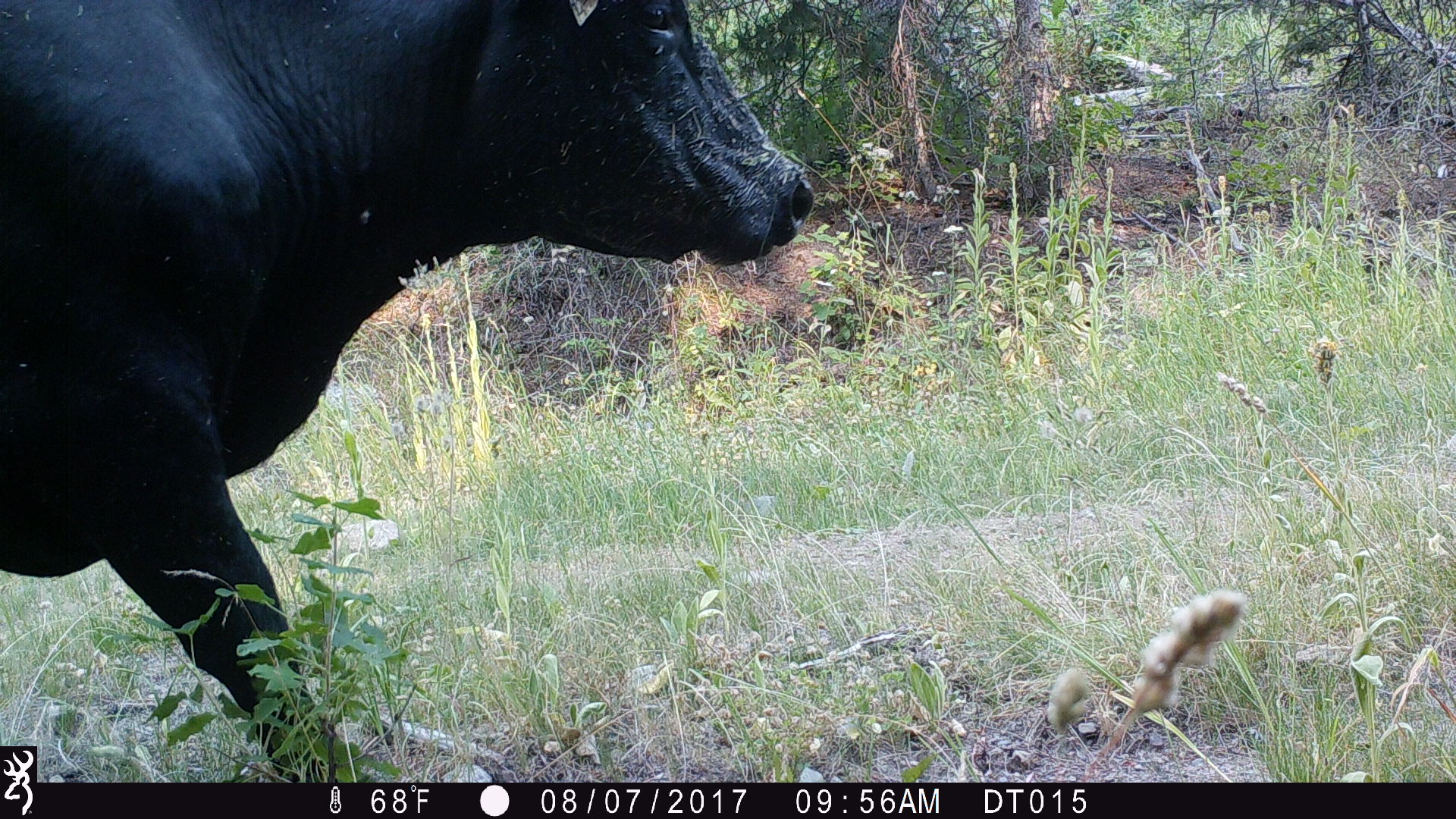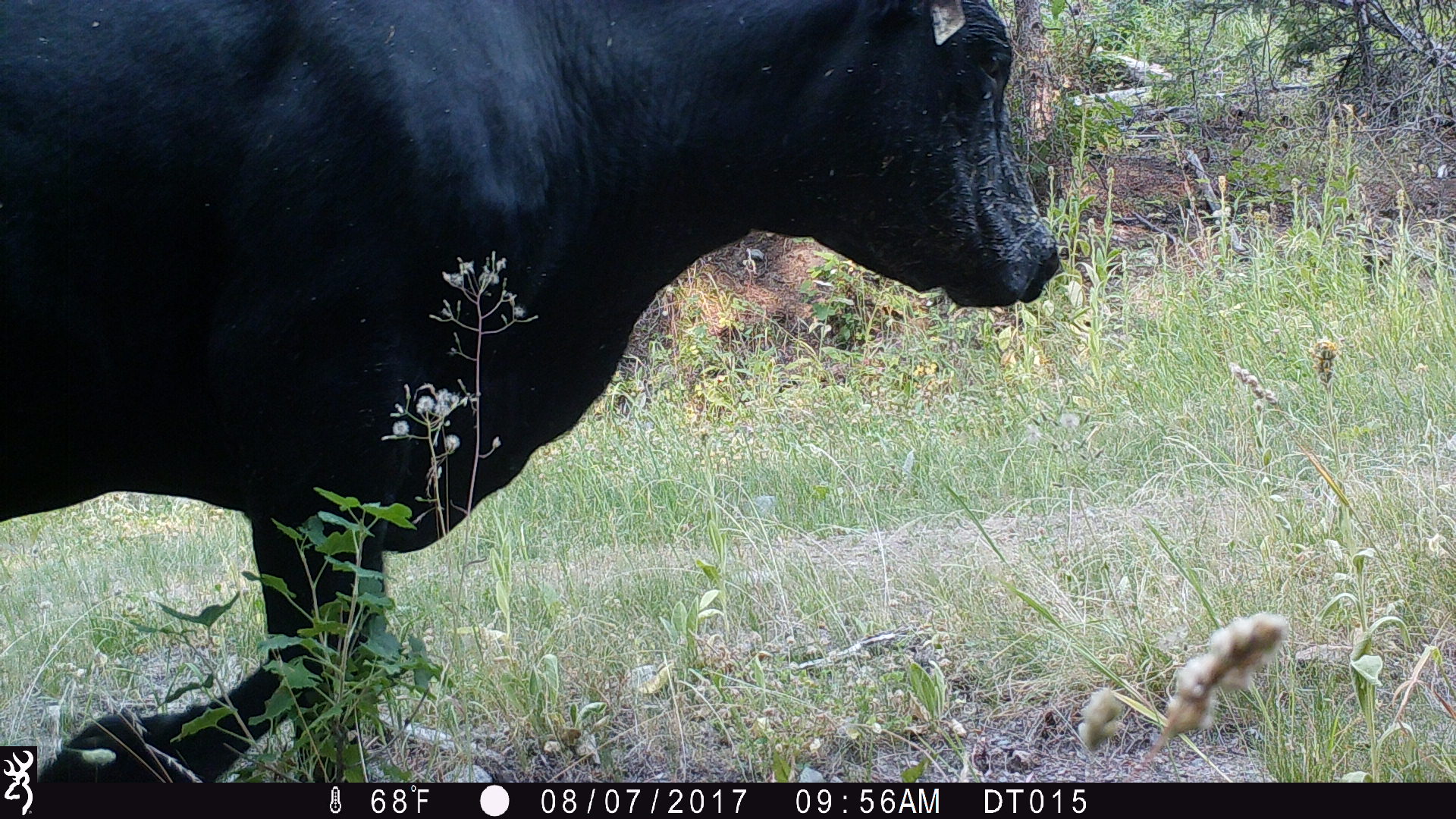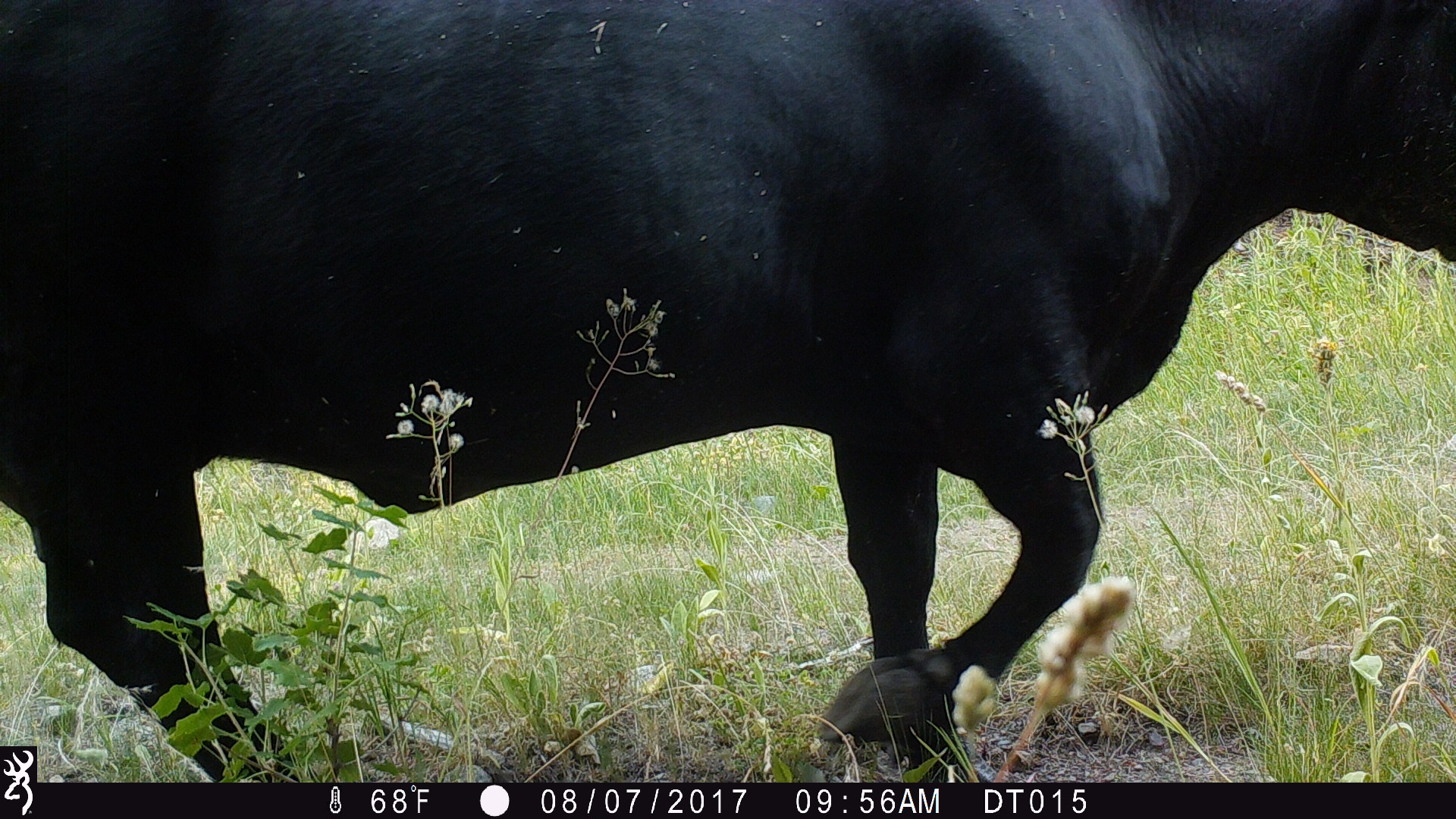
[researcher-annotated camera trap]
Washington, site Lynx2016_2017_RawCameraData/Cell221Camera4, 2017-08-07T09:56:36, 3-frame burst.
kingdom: Animalia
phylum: Chordata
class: Mammalia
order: Artiodactyla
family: Bovidae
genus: Bos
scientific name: Bos taurus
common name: domestic cattle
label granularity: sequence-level